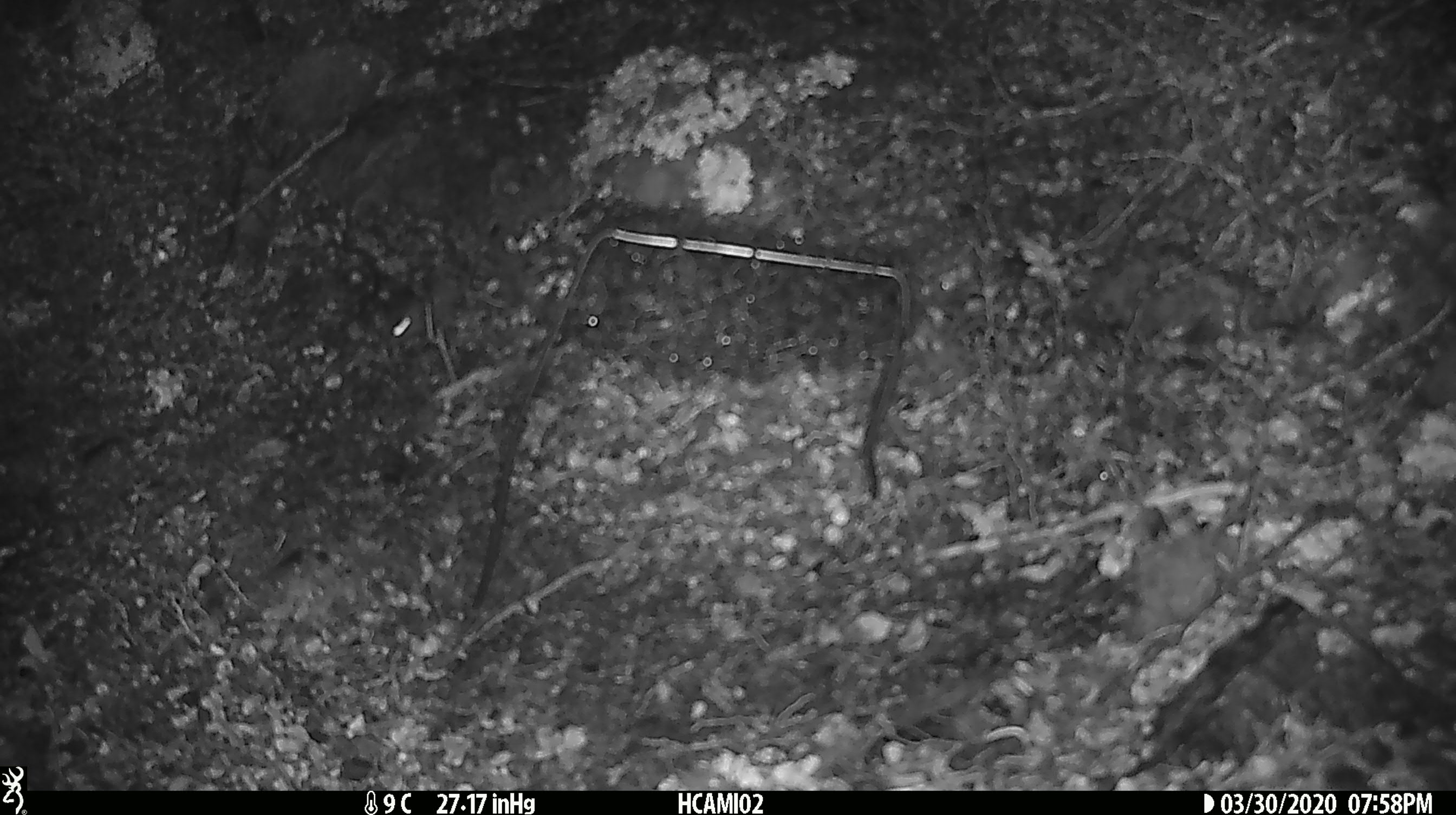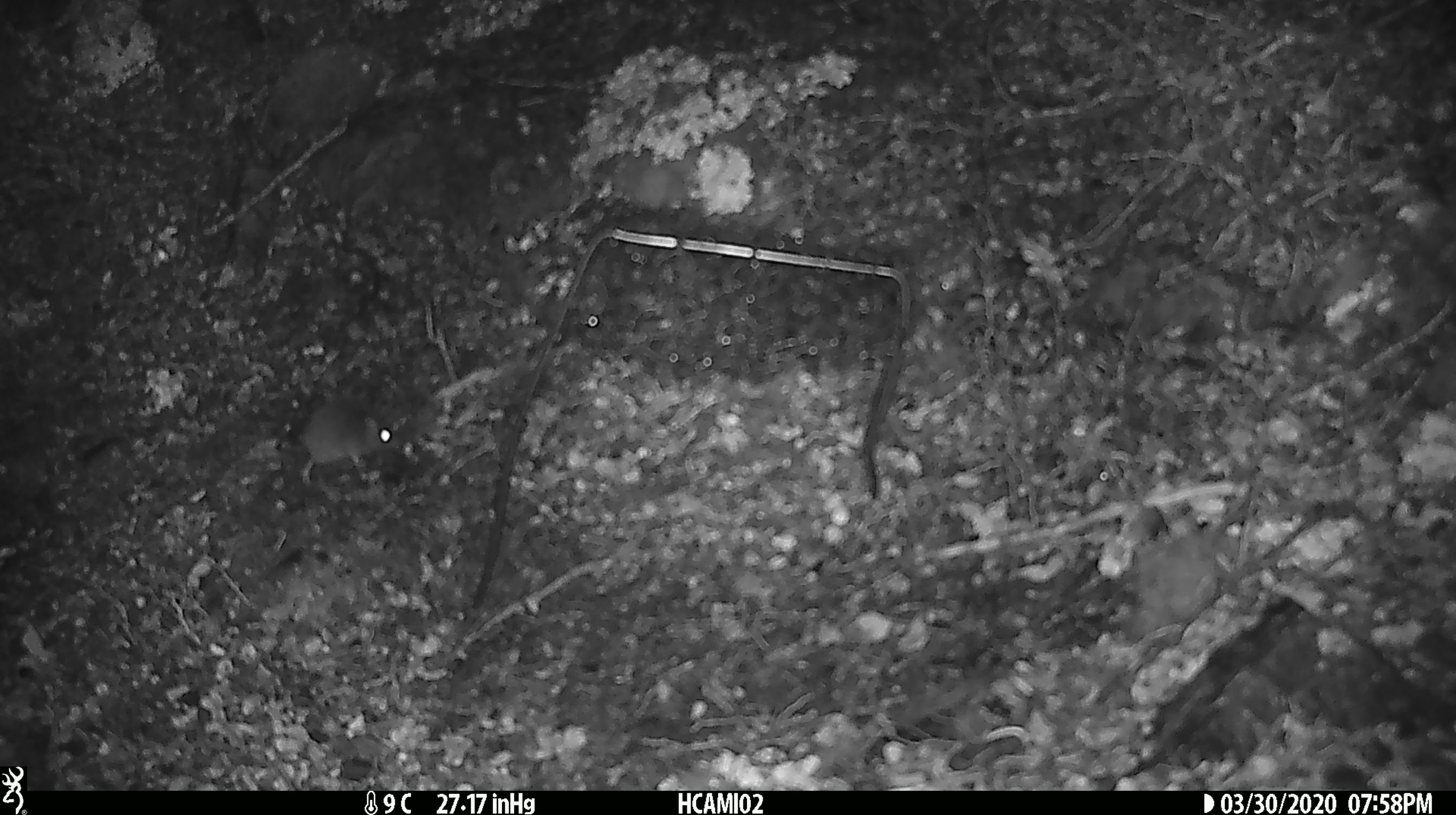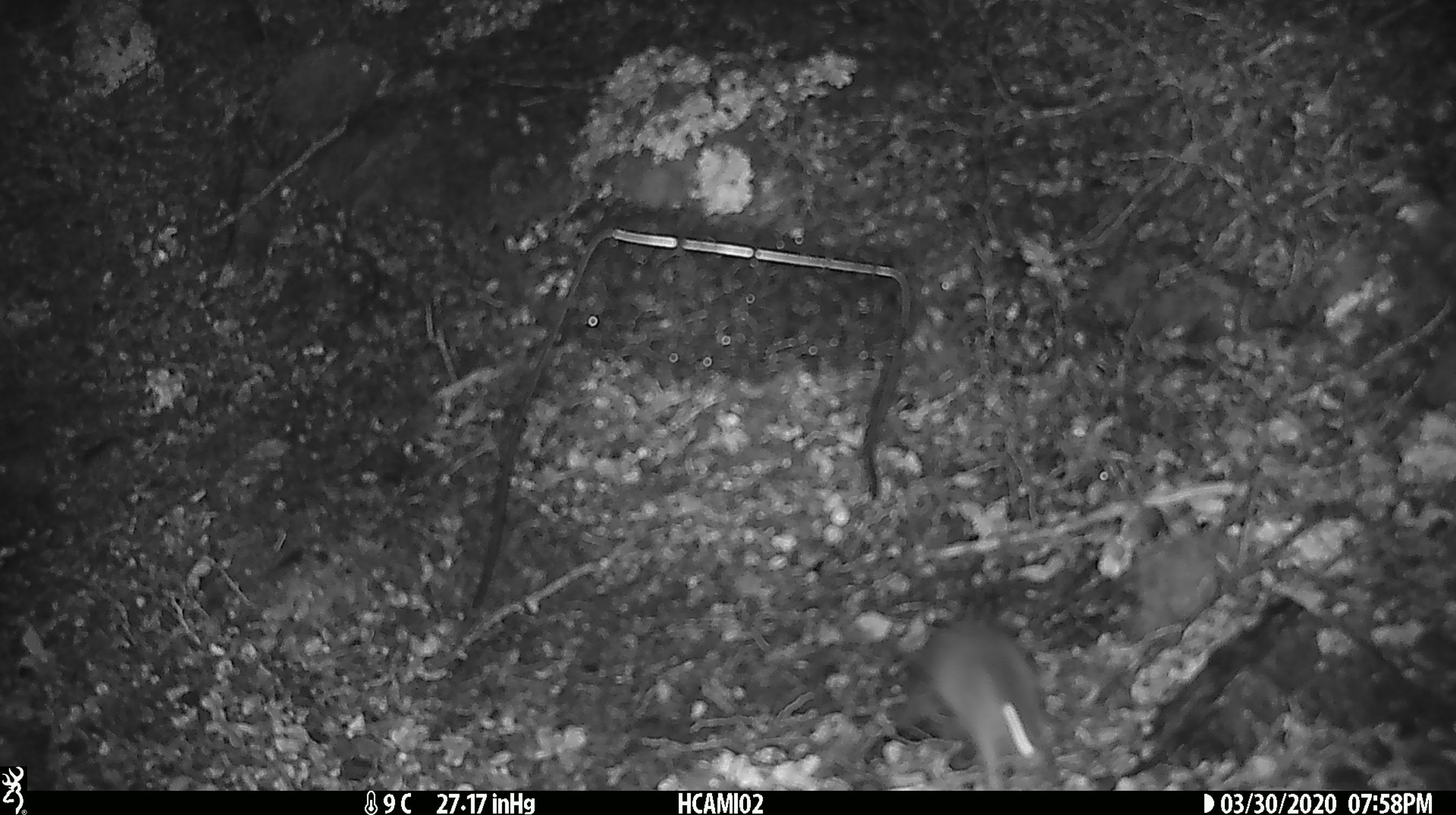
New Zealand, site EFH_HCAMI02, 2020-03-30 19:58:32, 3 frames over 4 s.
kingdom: Animalia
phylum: Chordata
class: Mammalia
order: Rodentia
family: Muridae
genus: Mus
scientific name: Mus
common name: mouse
Mouse (Mus).